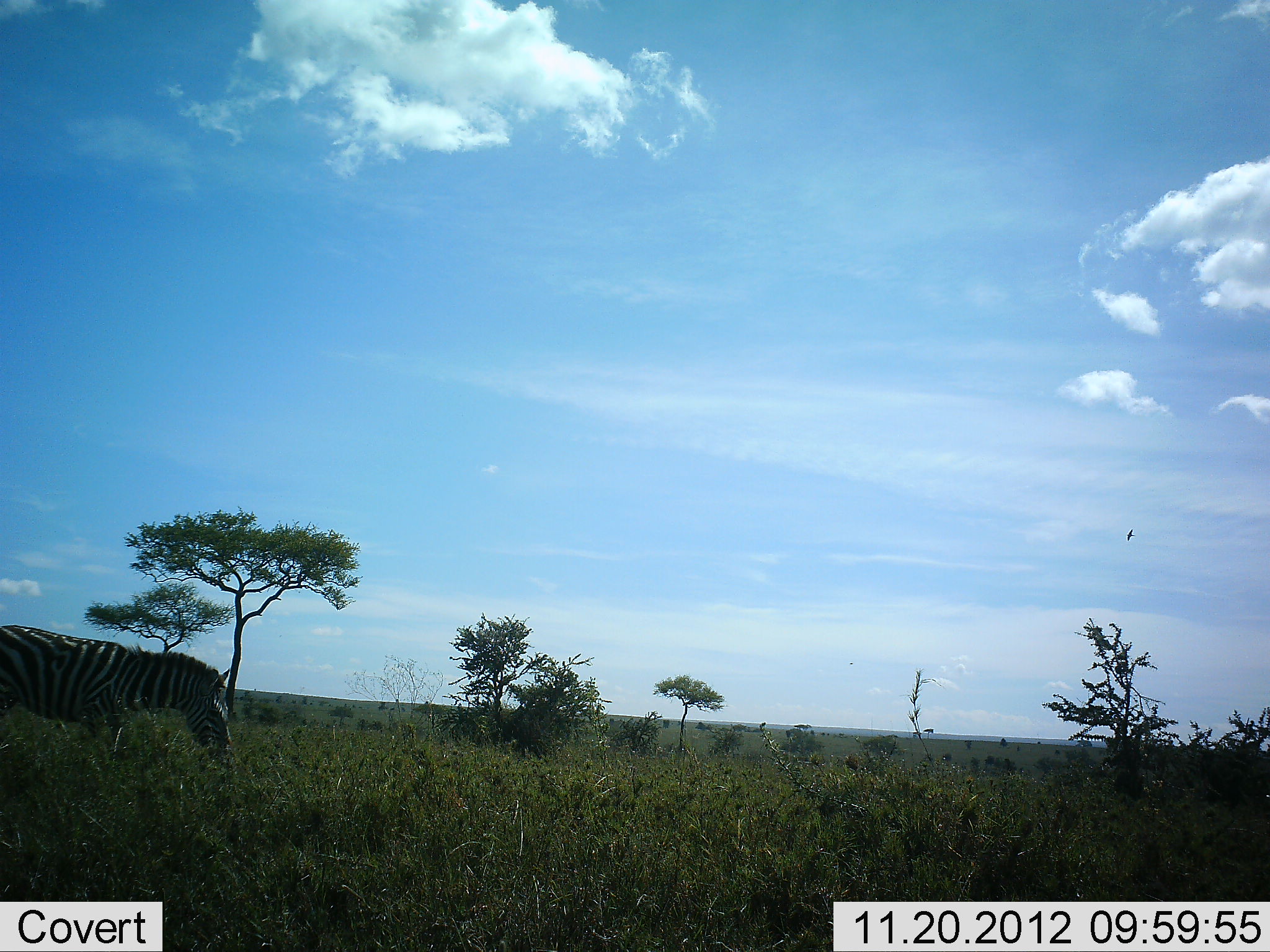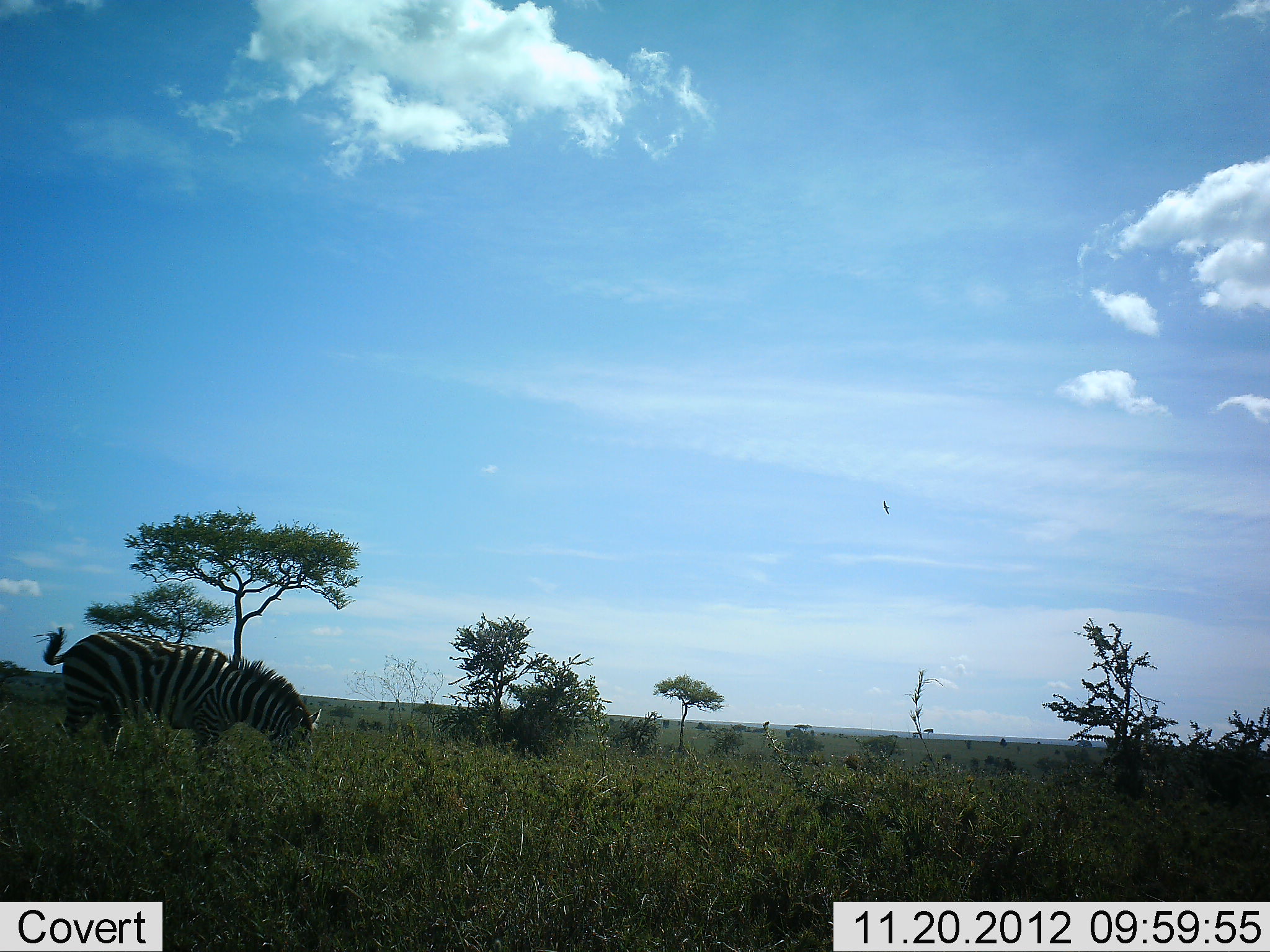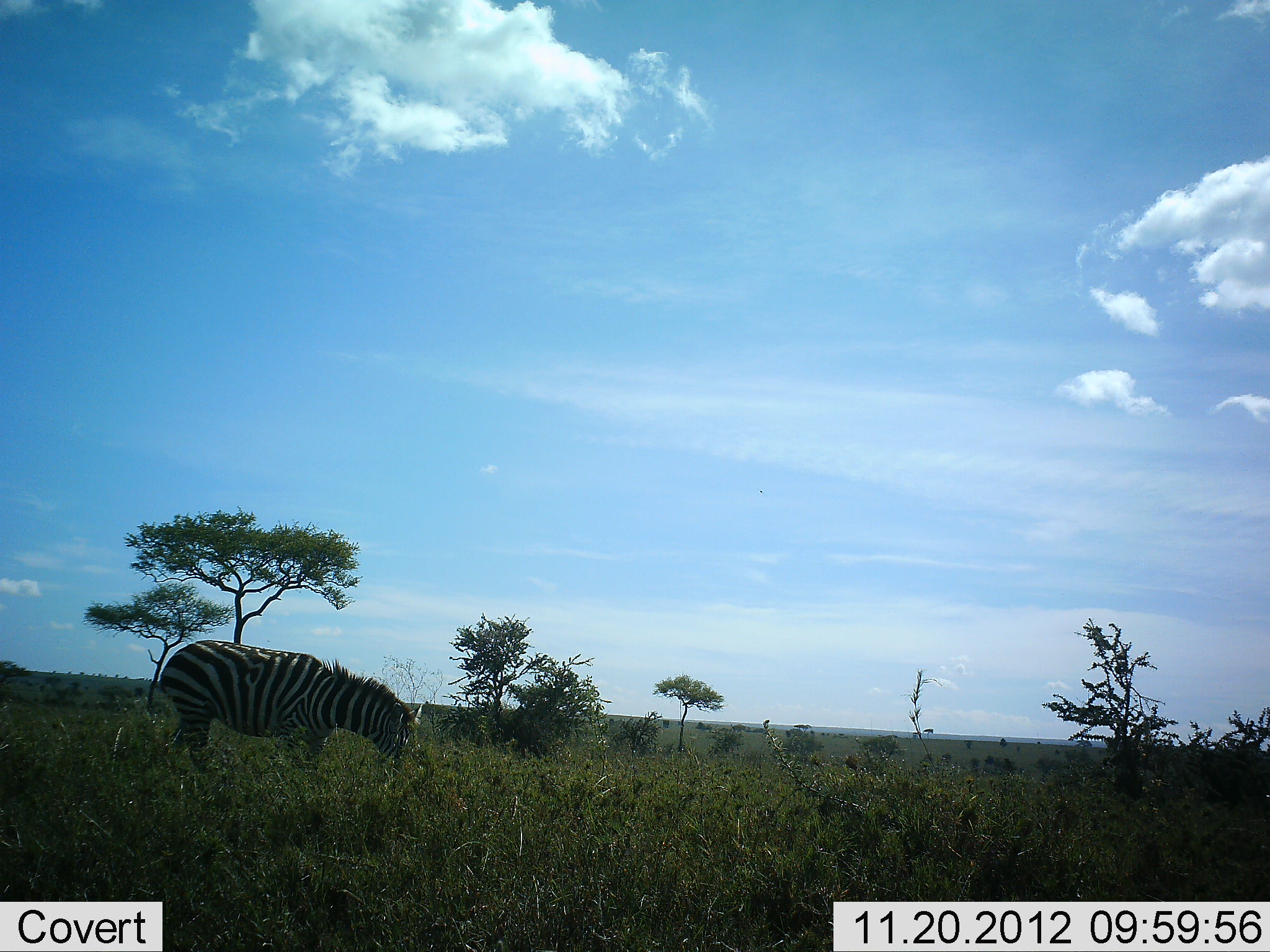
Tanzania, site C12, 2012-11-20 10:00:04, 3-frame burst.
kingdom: Animalia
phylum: Chordata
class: Mammalia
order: Perissodactyla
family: Equidae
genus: Equus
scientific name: Equus quagga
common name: plains zebra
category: zebra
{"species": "zebra (plains zebra) (Equus quagga)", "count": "1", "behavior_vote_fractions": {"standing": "8%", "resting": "0%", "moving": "54%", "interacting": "0%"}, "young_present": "0%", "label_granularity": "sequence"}